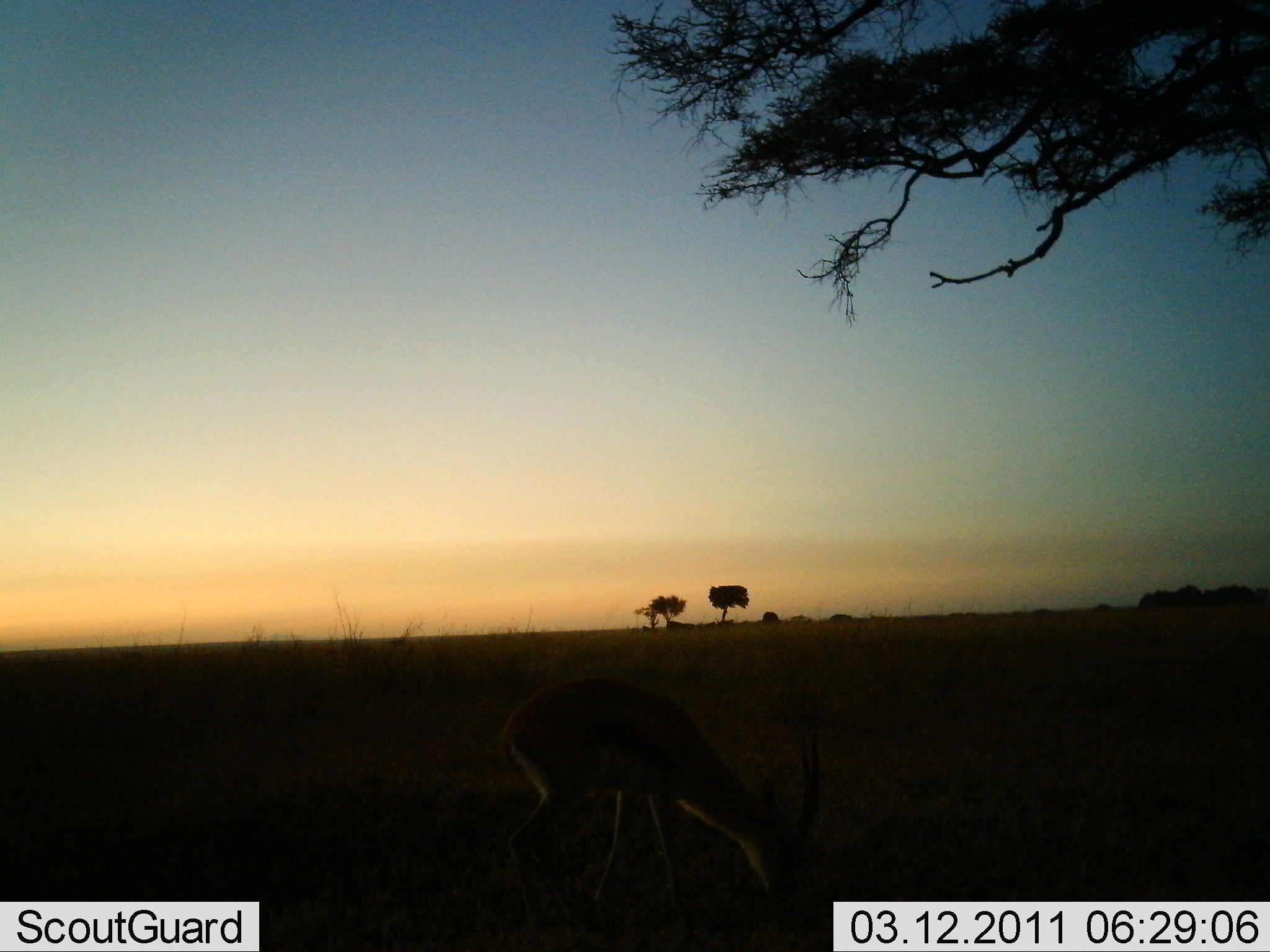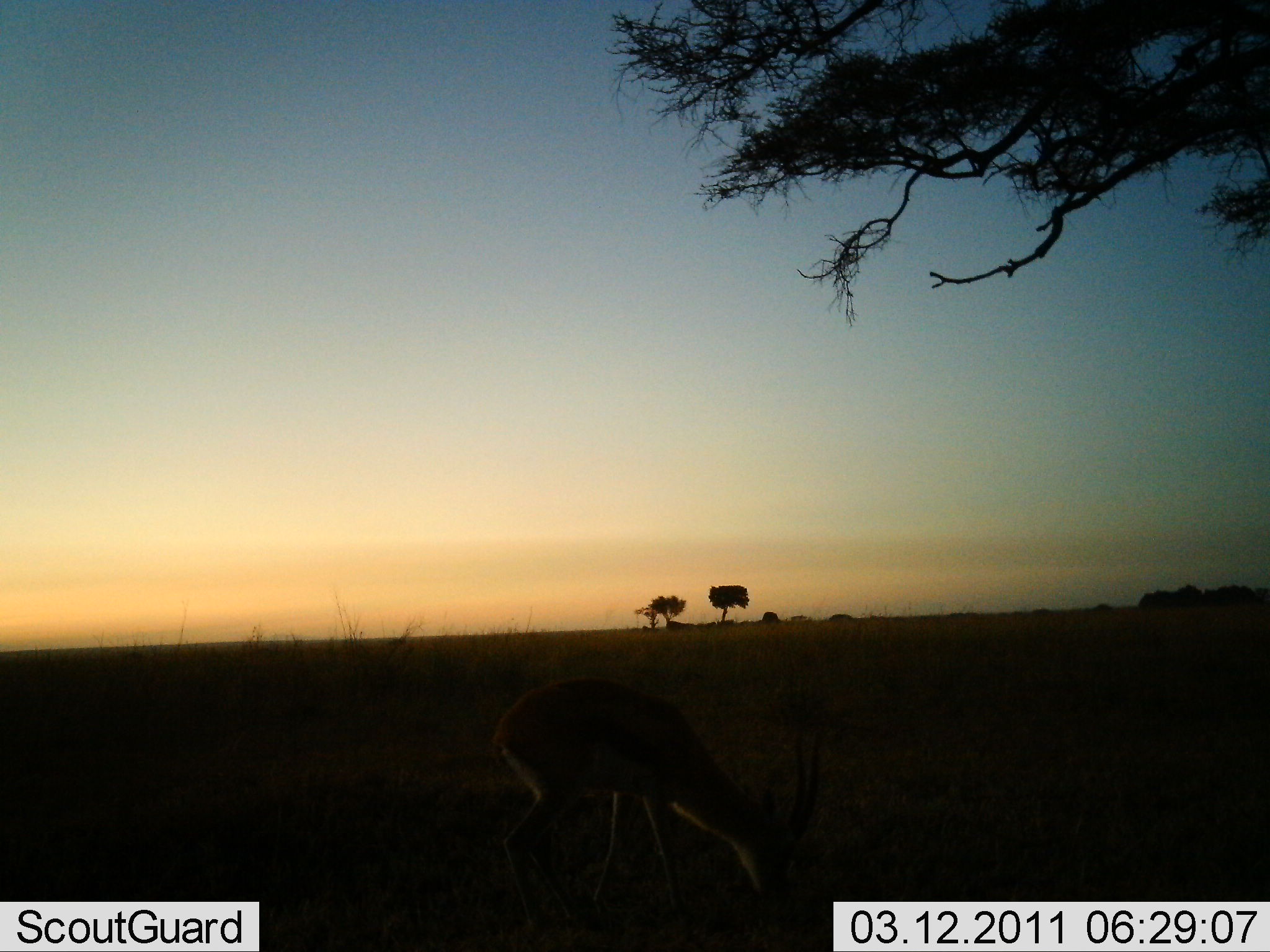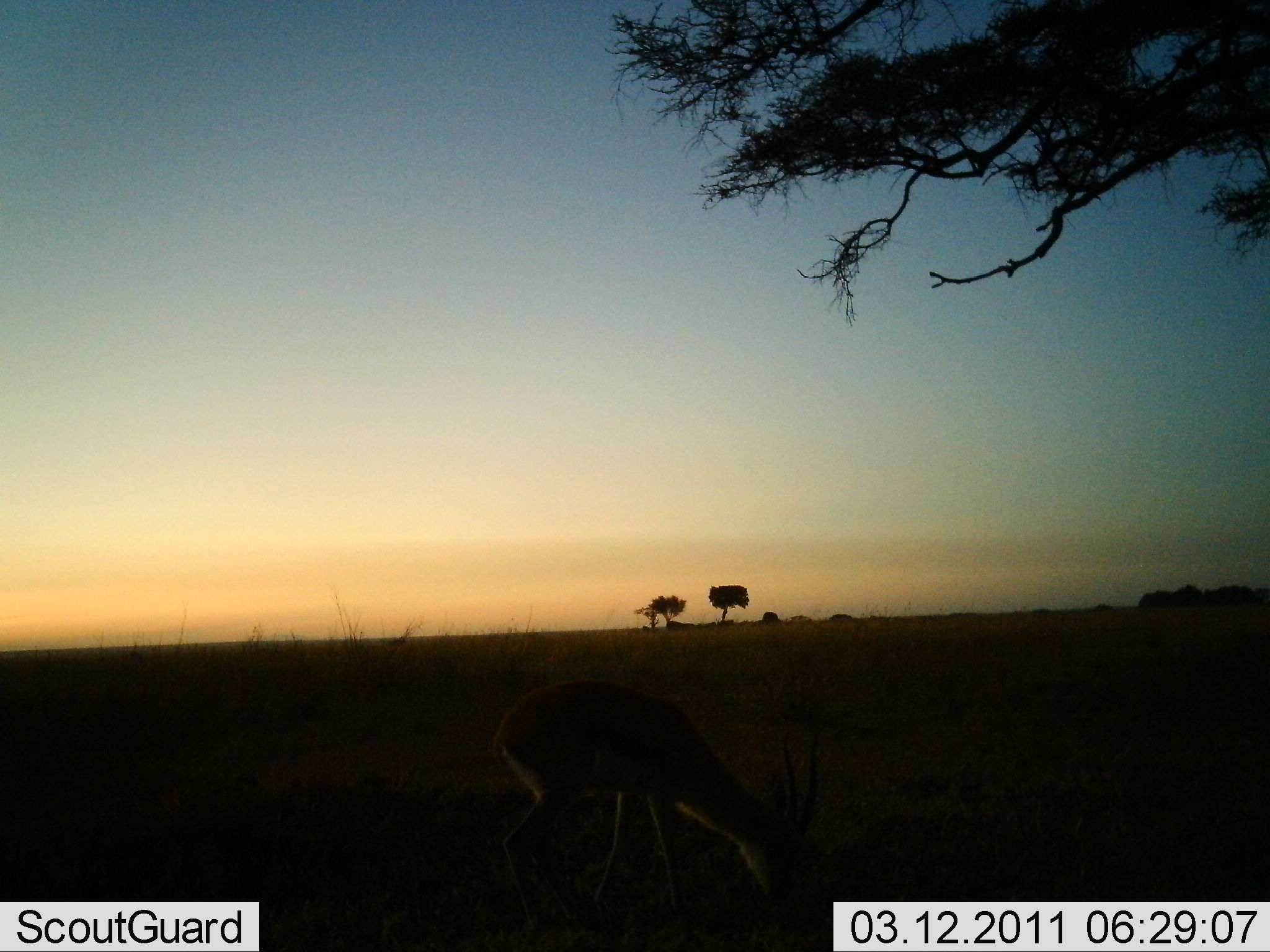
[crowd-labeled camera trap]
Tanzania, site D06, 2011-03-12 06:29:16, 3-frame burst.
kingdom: Animalia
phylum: Chordata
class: Mammalia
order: Artiodactyla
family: Bovidae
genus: Nanger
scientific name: Nanger granti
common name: grant's gazelle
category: gazellegrants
Gazellegrants (grant's gazelle) (Nanger granti), count 1. Behavior (volunteer vote fractions): standing 14%, resting 0%, moving 0%, interacting 0%. Young present (vote fraction): 0%. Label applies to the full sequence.